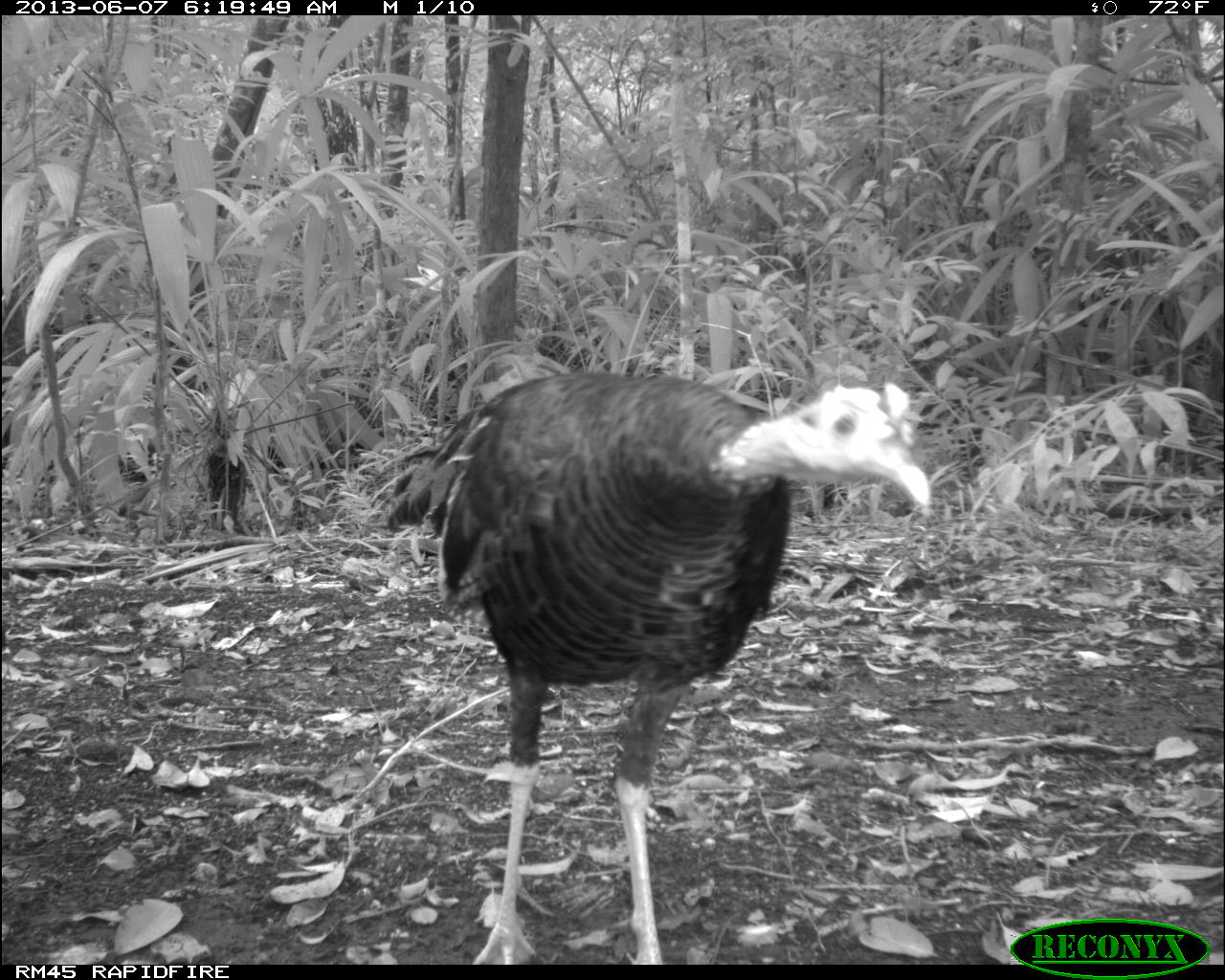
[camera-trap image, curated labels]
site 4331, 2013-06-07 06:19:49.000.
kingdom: Animalia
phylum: Chordata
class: Aves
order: Galliformes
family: Phasianidae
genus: Meleagris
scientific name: Meleagris ocellata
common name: ocellated turkey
Meleagris ocellata (ocellated turkey), count 1, sex male.